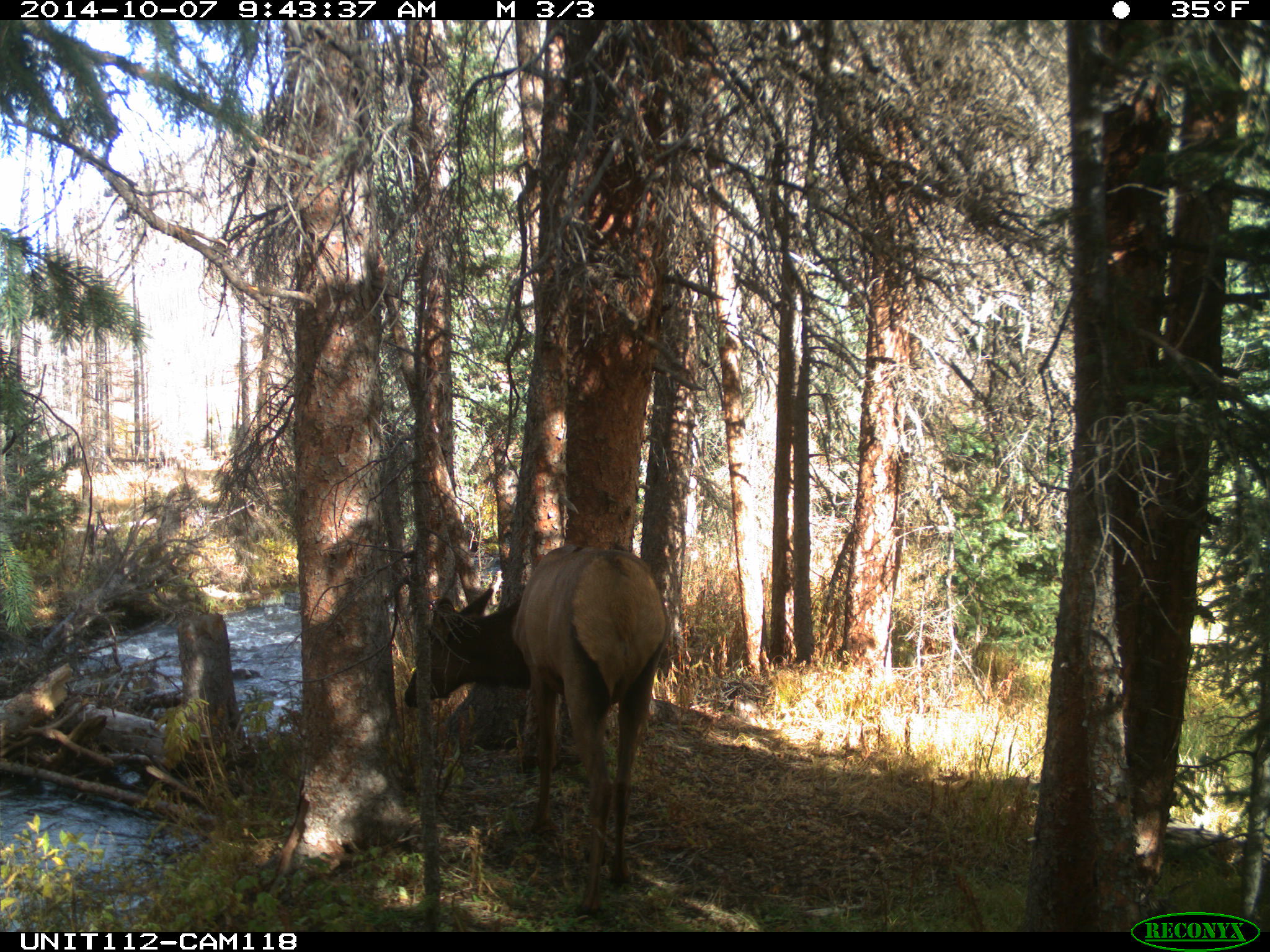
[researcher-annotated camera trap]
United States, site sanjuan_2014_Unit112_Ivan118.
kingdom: Animalia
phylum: Chordata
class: Mammalia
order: Artiodactyla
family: Cervidae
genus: Cervus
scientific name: Cervus elaphus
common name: red deer